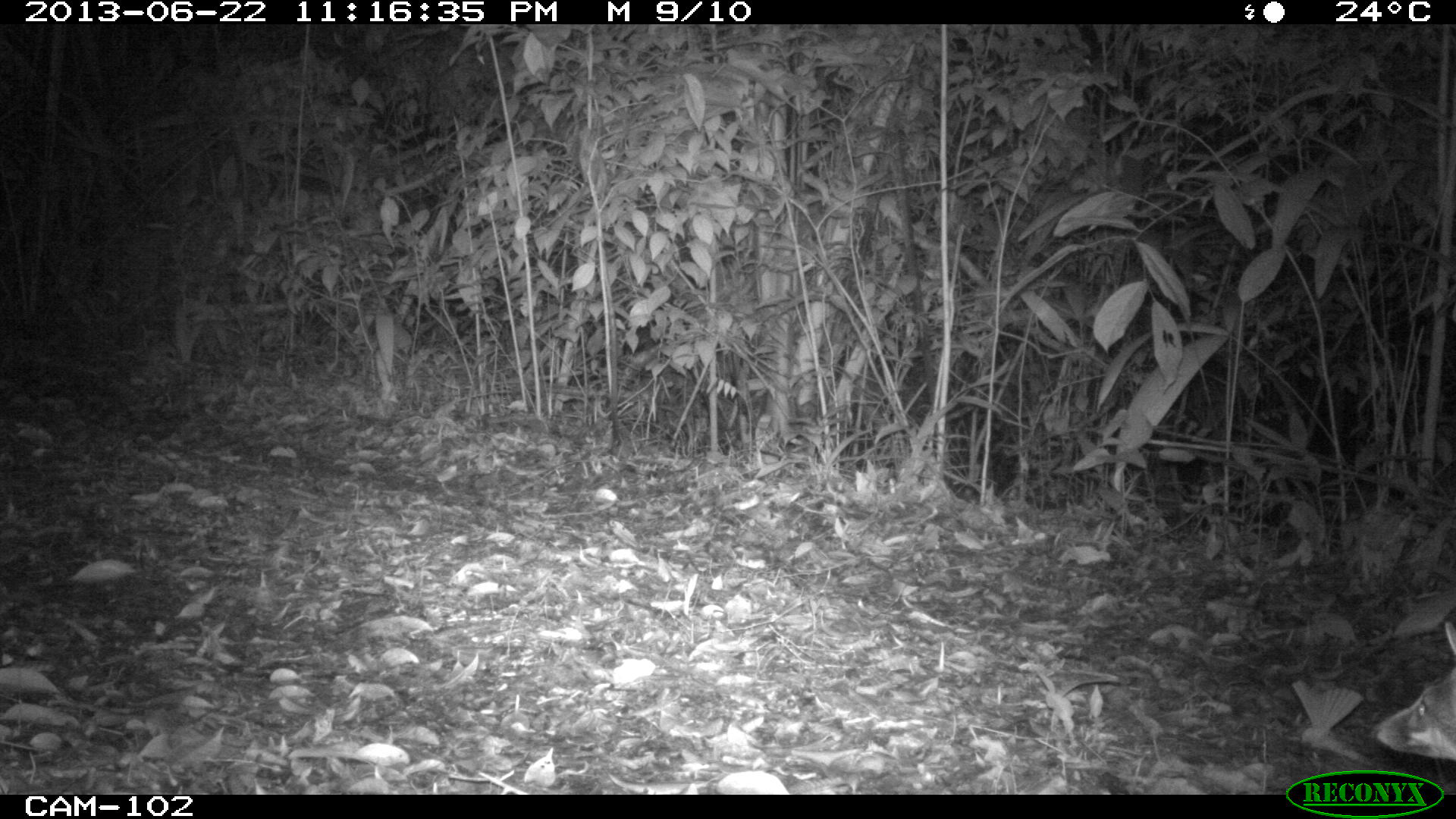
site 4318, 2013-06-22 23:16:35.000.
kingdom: Animalia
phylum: Chordata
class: Mammalia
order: Carnivora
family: Canidae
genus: Urocyon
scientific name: Urocyon cinereoargenteus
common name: gray fox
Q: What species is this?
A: Urocyon cinereoargenteus (gray fox).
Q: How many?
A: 1.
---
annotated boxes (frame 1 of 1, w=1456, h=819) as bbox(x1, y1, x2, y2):
urocyon cinereoargenteus: bbox(1370, 619, 1456, 760)